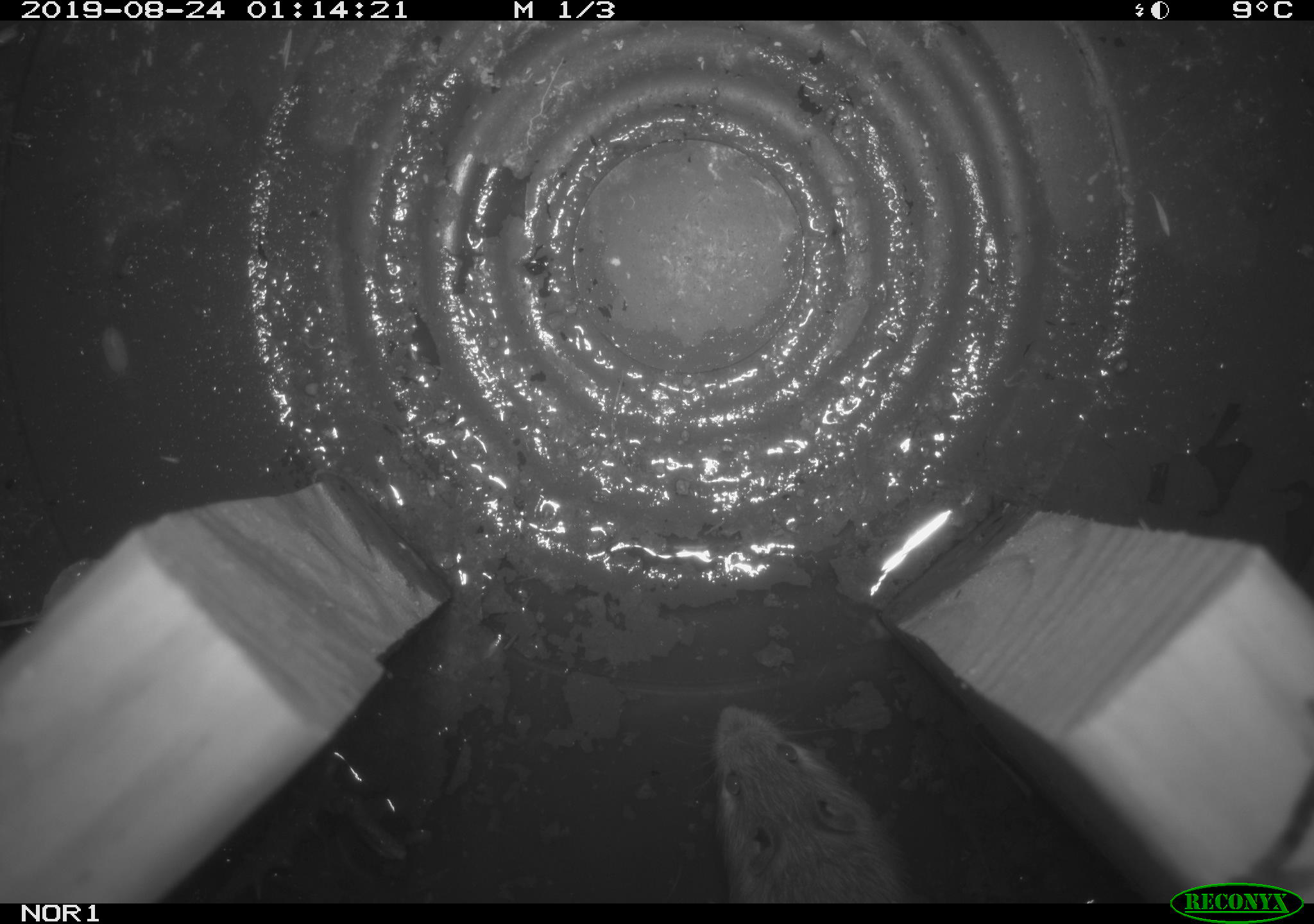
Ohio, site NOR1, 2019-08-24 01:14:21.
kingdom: Animalia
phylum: Chordata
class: Mammalia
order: Rodentia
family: Zapodidae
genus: Napaeozapus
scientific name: Napaeozapus insignis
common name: woodland jumping mouse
Woodland jumping mouse (Napaeozapus insignis).